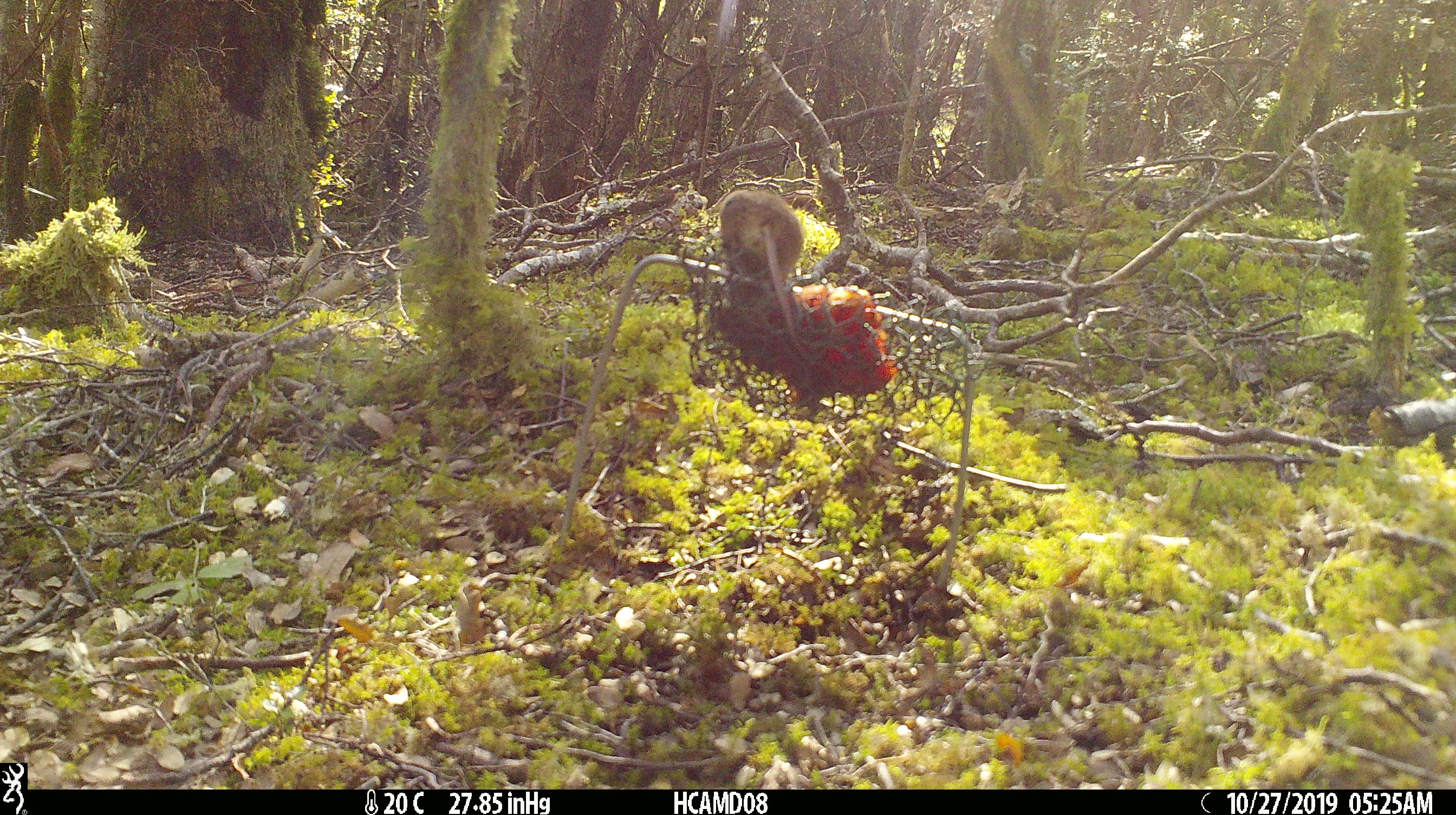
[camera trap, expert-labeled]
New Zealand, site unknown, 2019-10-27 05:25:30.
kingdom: Animalia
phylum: Chordata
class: Mammalia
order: Rodentia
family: Muridae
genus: Mus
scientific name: Mus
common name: mouse